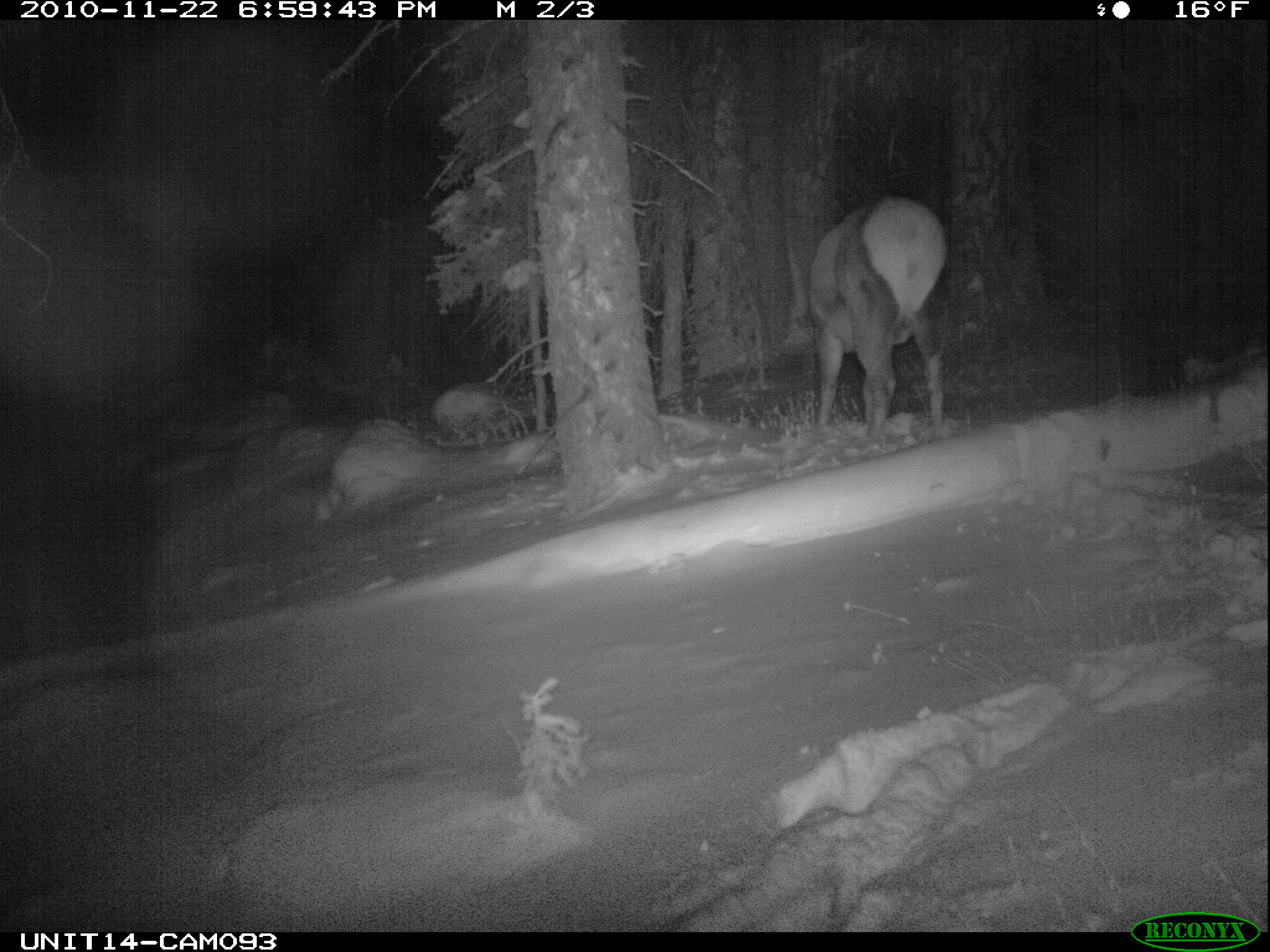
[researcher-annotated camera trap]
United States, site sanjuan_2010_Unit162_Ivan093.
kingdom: Animalia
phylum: Chordata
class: Mammalia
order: Artiodactyla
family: Cervidae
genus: Cervus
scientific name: Cervus elaphus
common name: red deer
Cervus elaphus (red deer).